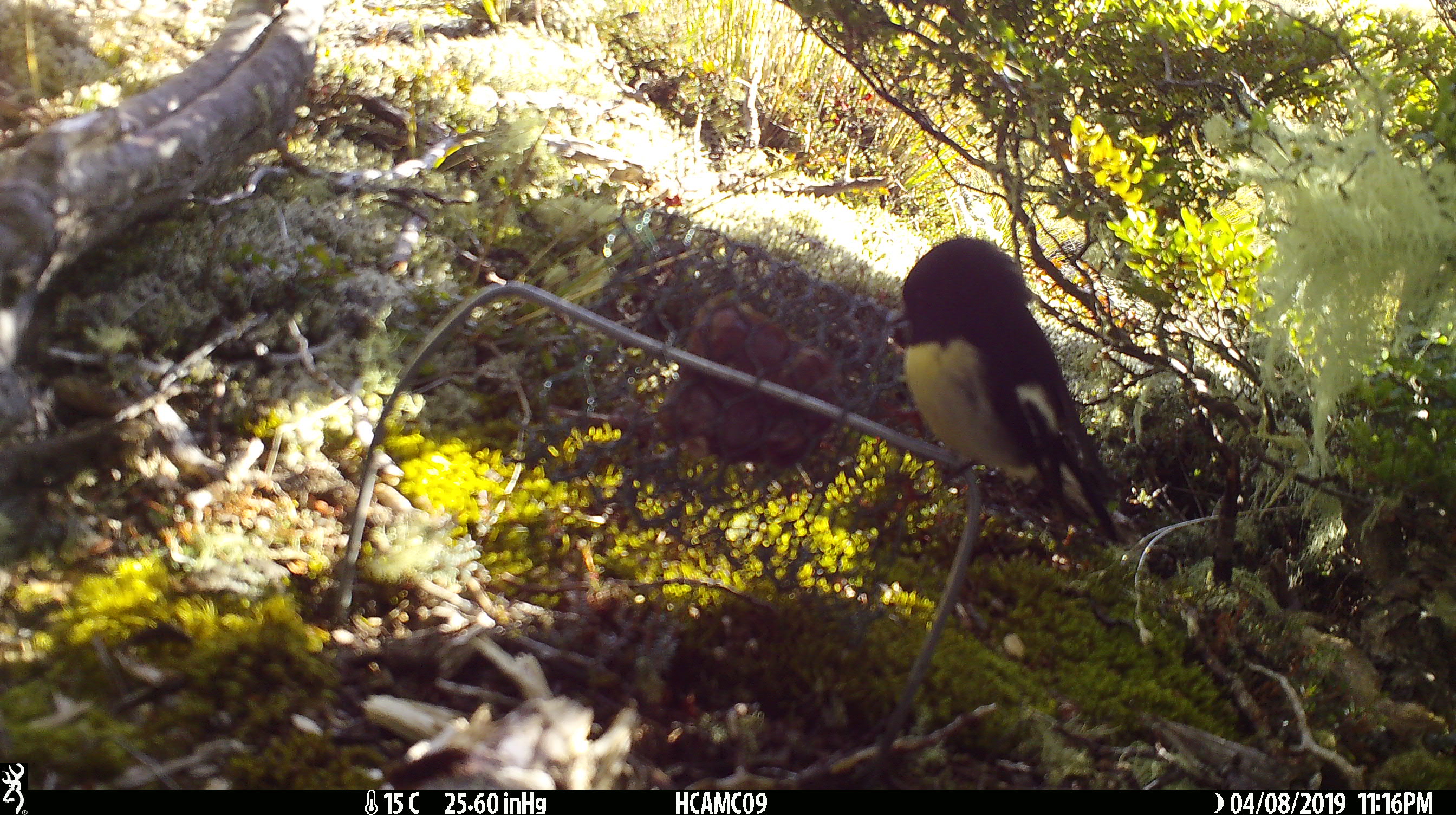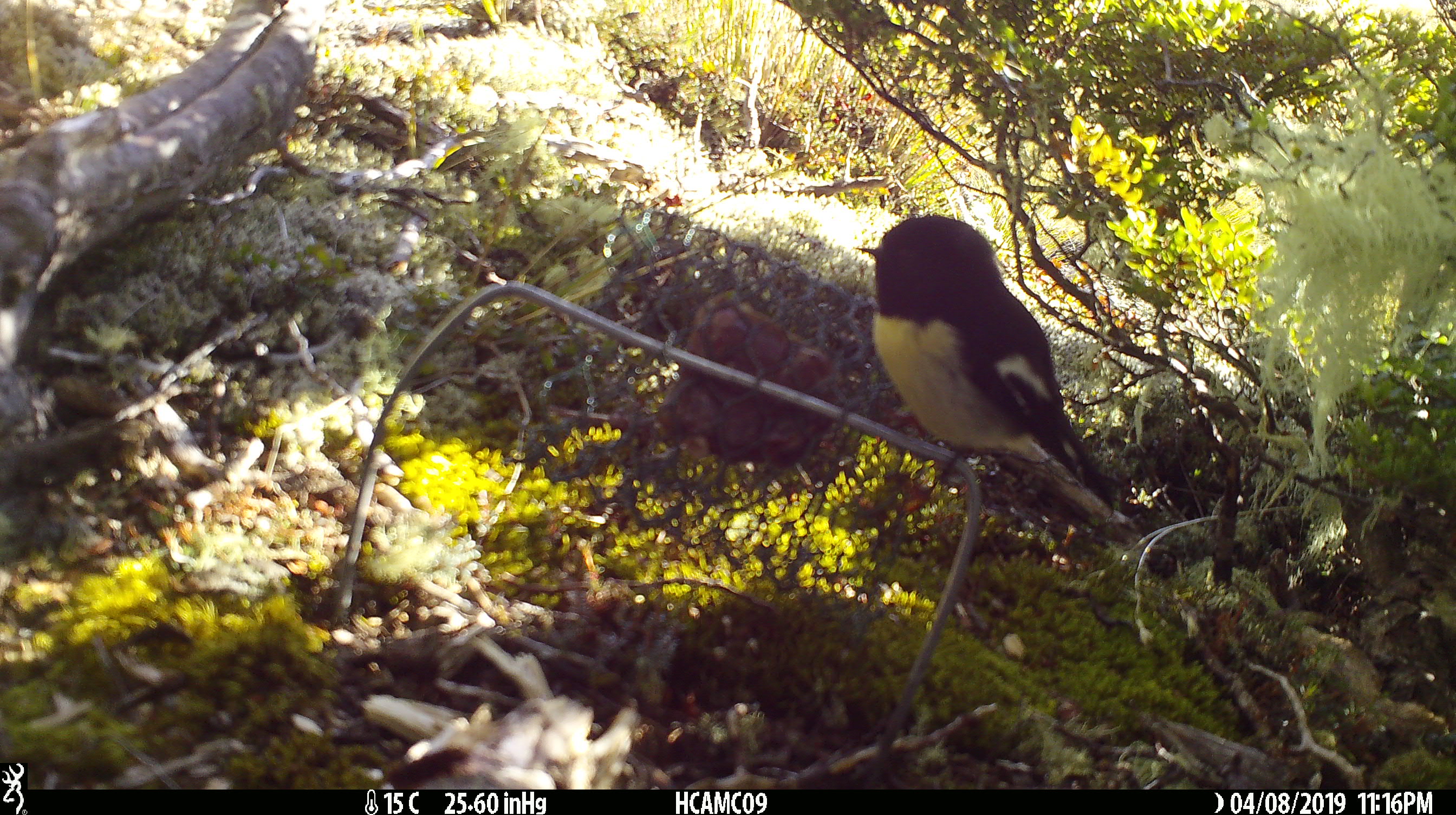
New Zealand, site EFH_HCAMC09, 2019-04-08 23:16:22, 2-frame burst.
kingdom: Animalia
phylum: Chordata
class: Aves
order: Passeriformes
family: Petroicidae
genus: Petroica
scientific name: Petroica macrocephala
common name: tomtit